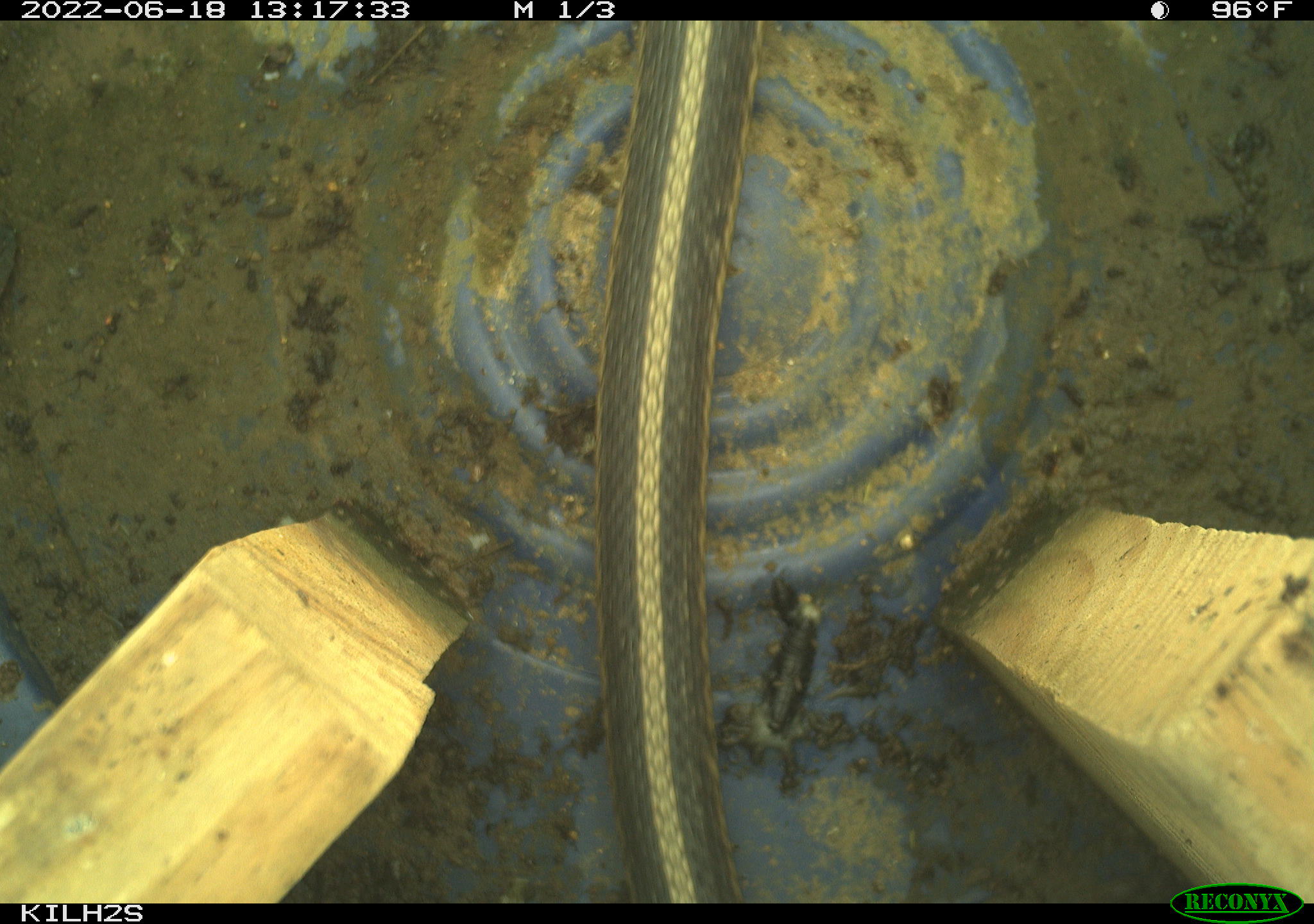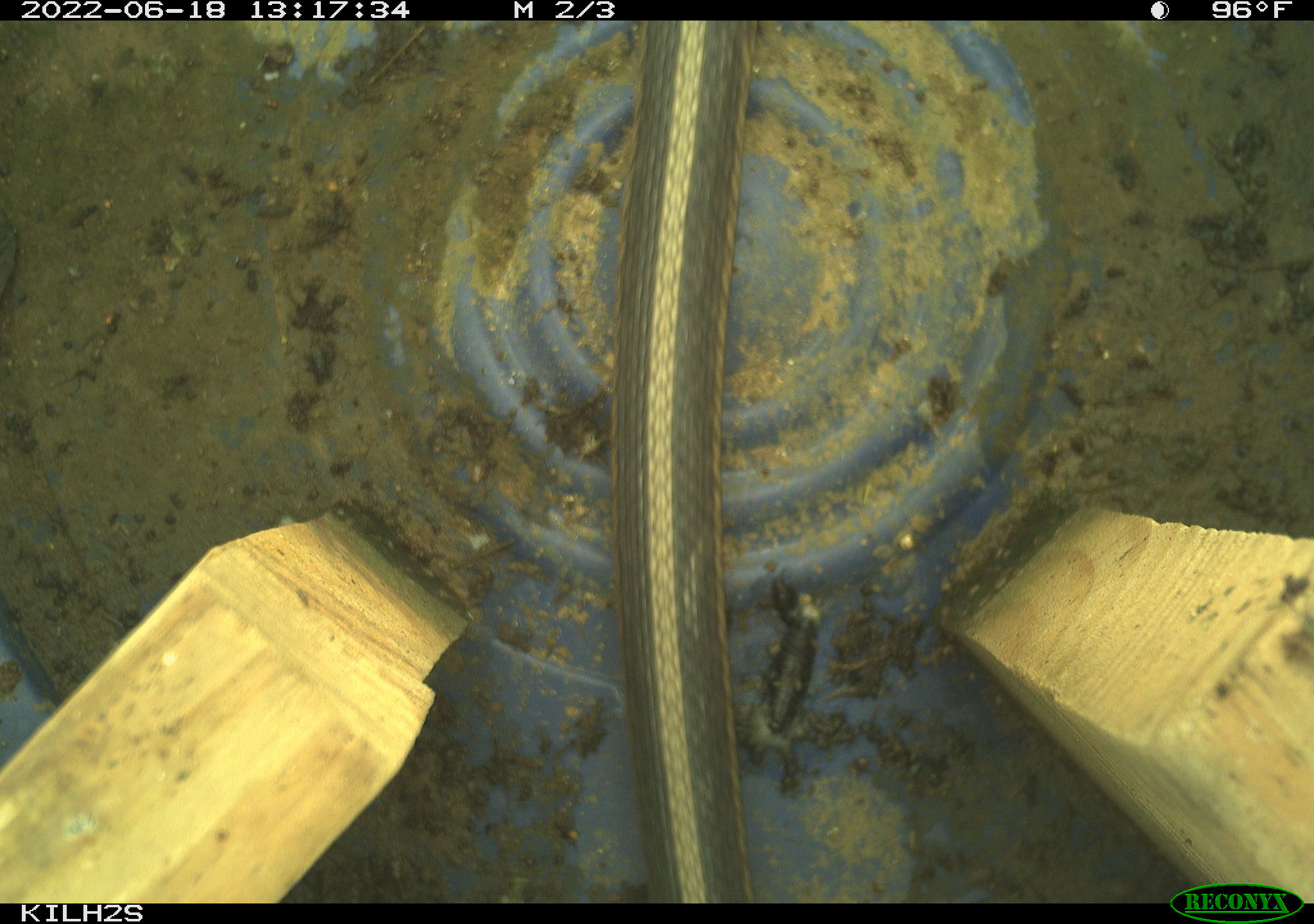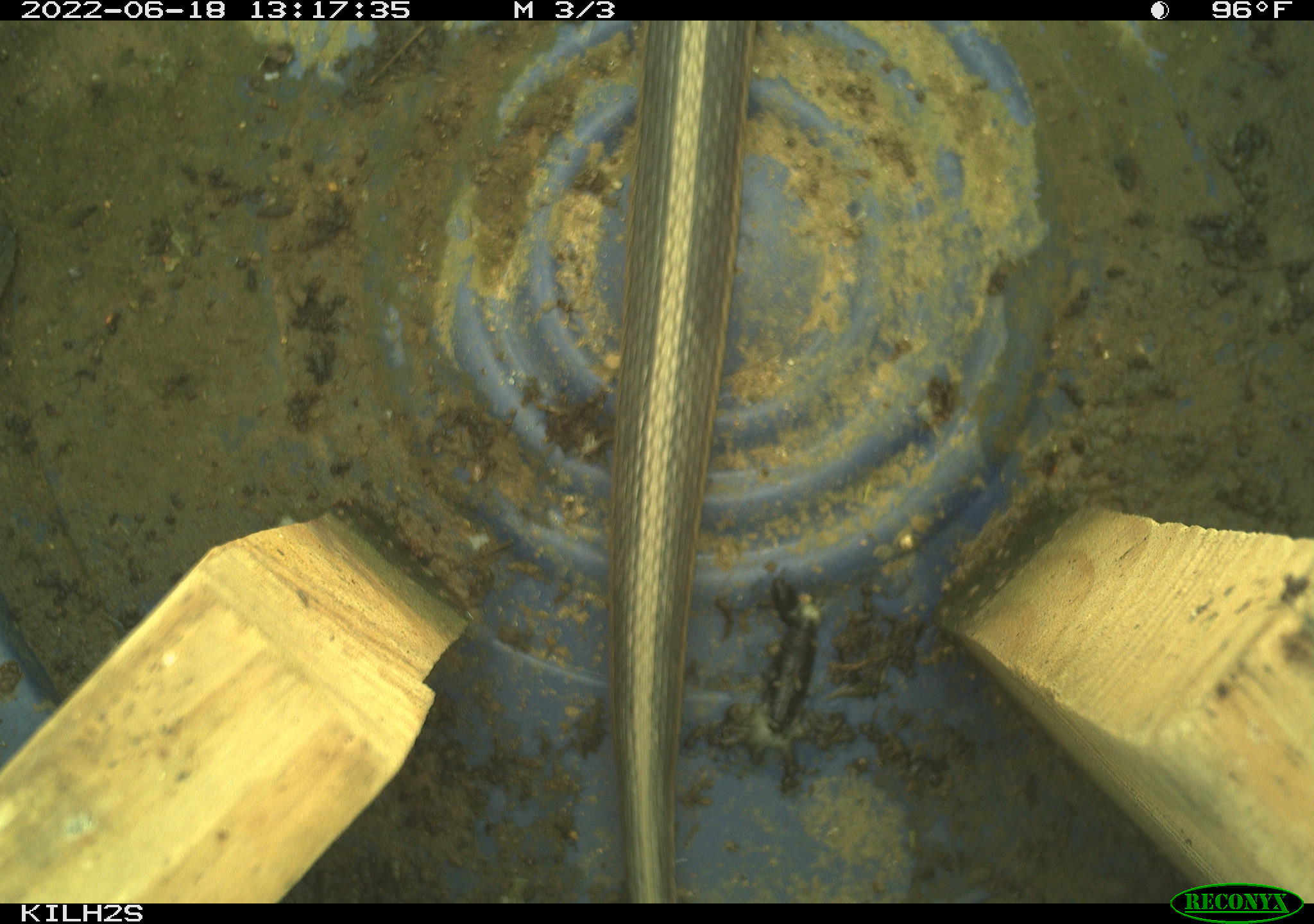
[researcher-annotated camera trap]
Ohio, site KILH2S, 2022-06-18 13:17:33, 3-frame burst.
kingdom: Animalia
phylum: Chordata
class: Reptilia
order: Squamata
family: Colubridae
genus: Thamnophis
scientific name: Thamnophis sirtalis sirtalis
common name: eastern gartersnake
Eastern gartersnake (Thamnophis sirtalis sirtalis).